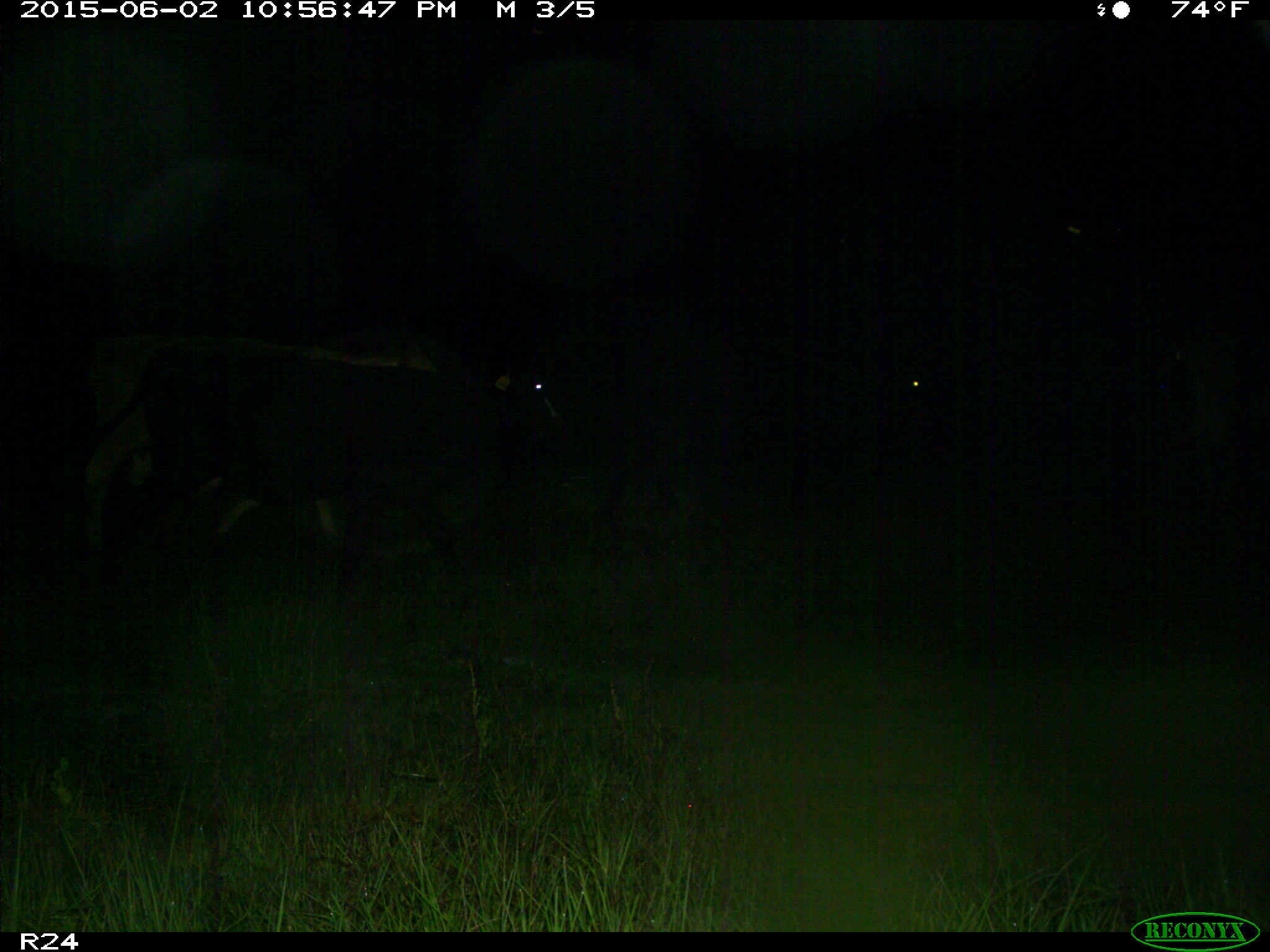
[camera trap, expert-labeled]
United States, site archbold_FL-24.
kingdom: Animalia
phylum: Chordata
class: Mammalia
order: Artiodactyla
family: Bovidae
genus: Bos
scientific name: Bos taurus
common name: domestic cow